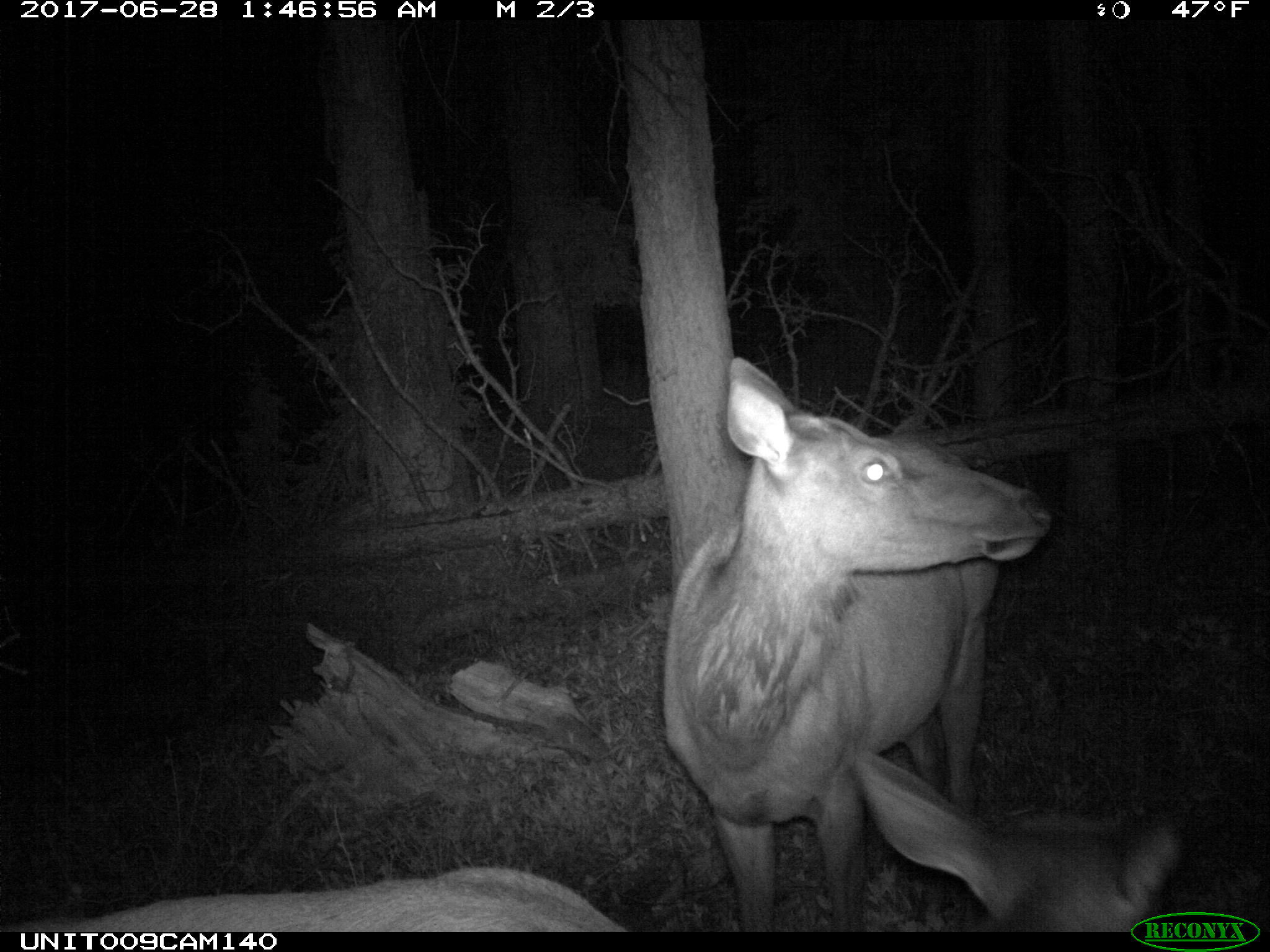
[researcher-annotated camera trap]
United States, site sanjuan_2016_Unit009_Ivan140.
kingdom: Animalia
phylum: Chordata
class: Mammalia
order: Artiodactyla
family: Cervidae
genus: Cervus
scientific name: Cervus elaphus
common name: red deer